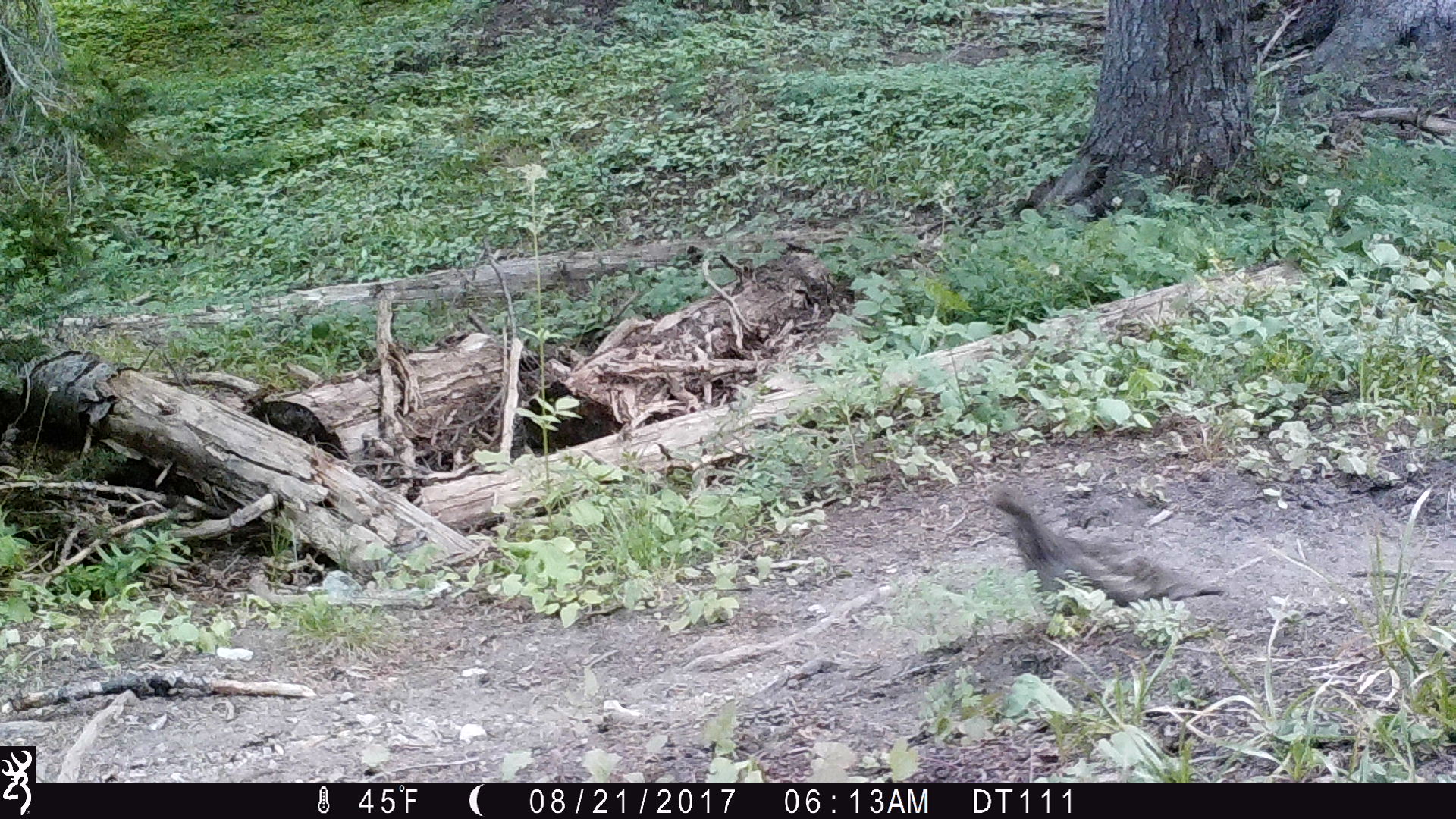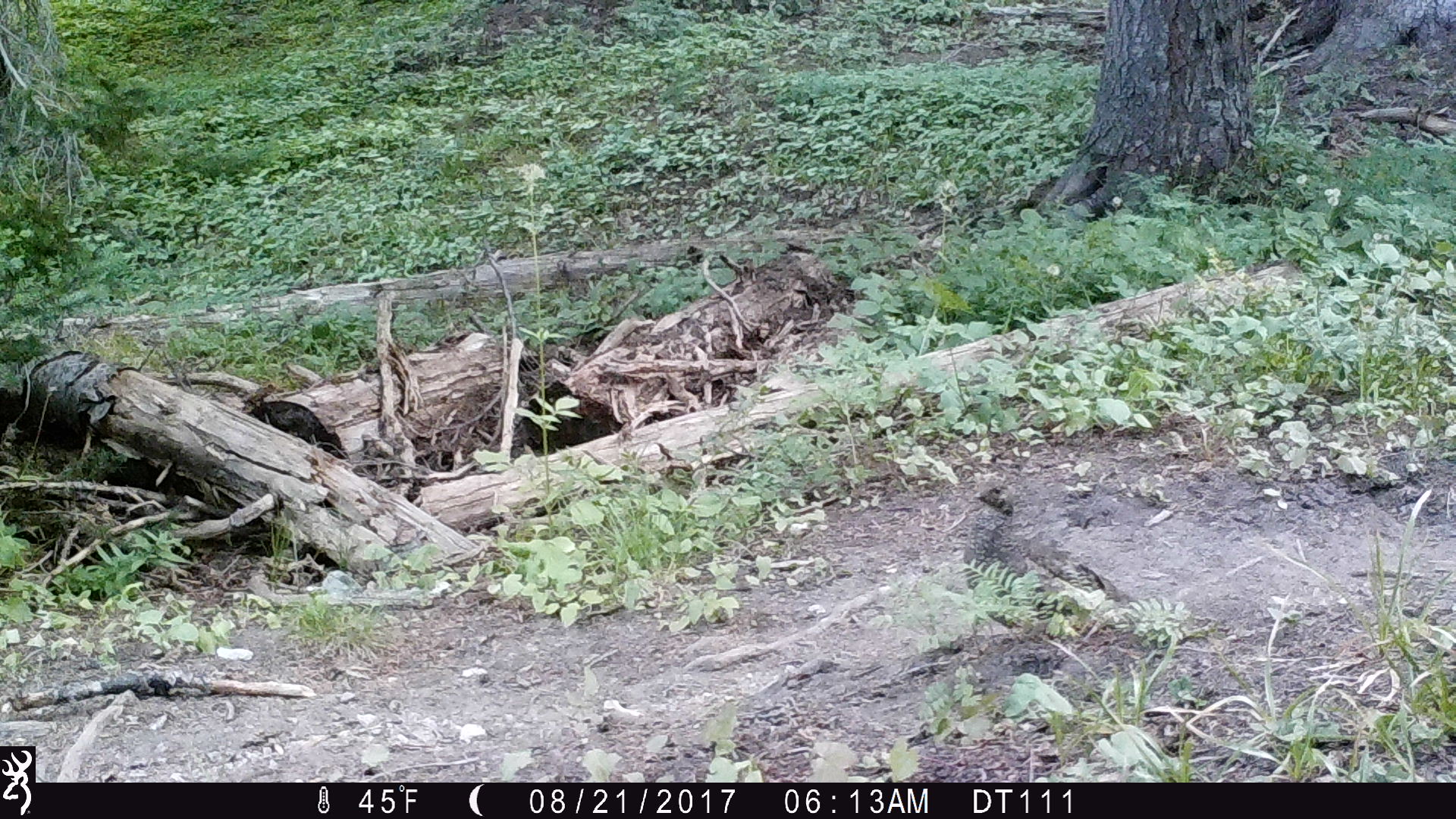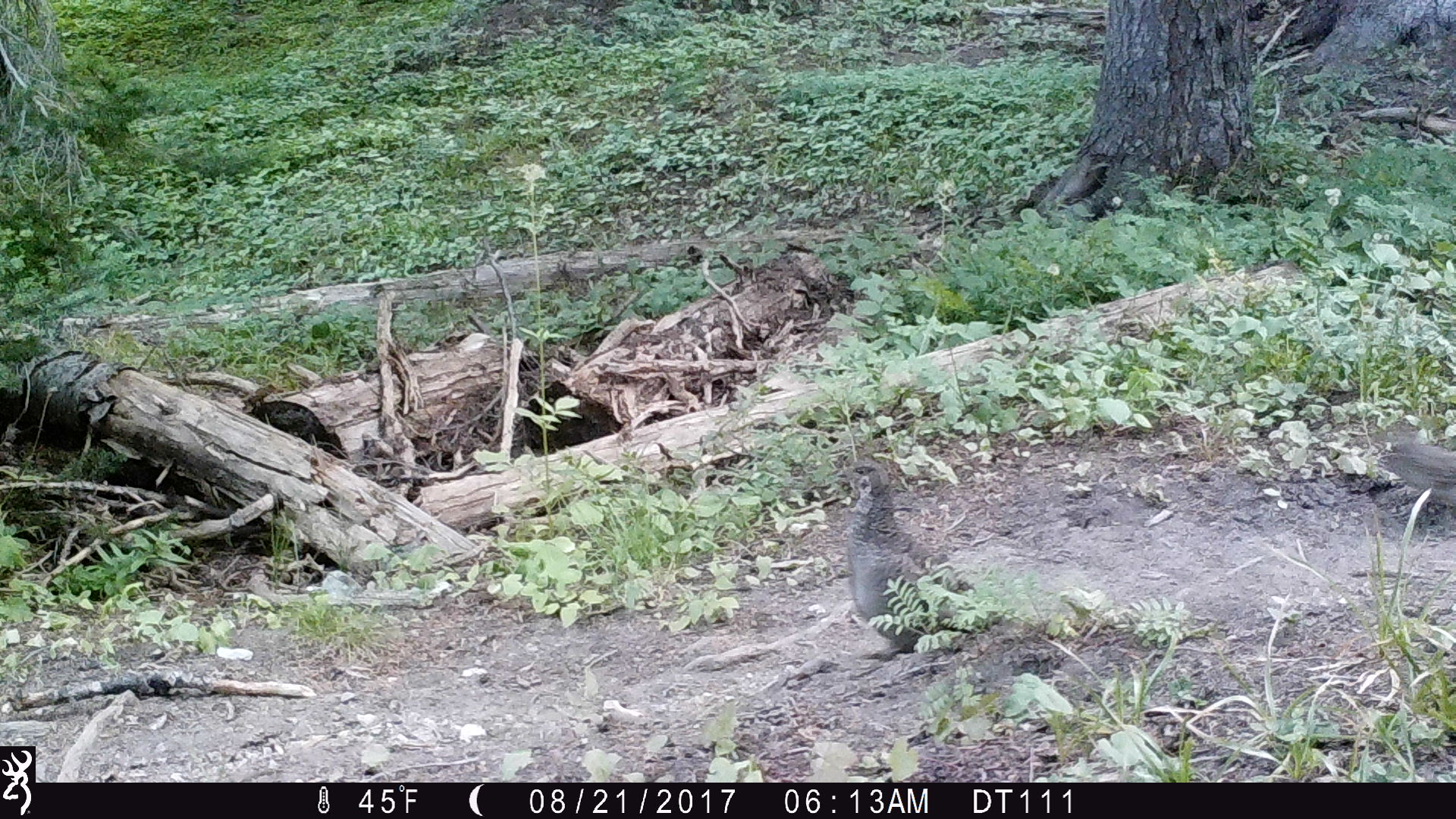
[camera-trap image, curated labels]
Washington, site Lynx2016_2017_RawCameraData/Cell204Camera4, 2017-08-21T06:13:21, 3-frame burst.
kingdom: Animalia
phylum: Chordata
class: Aves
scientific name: Aves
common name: birds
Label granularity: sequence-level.